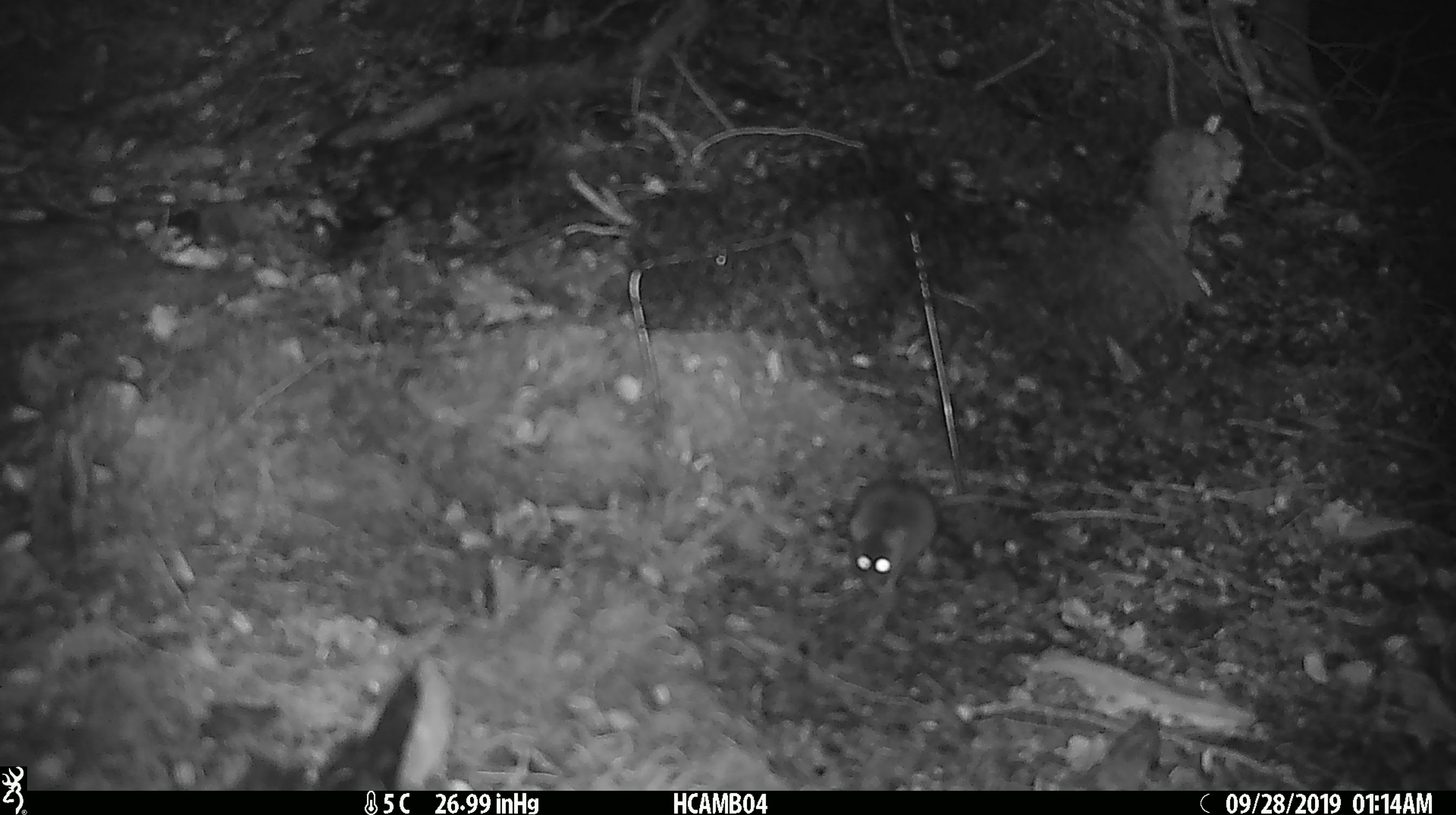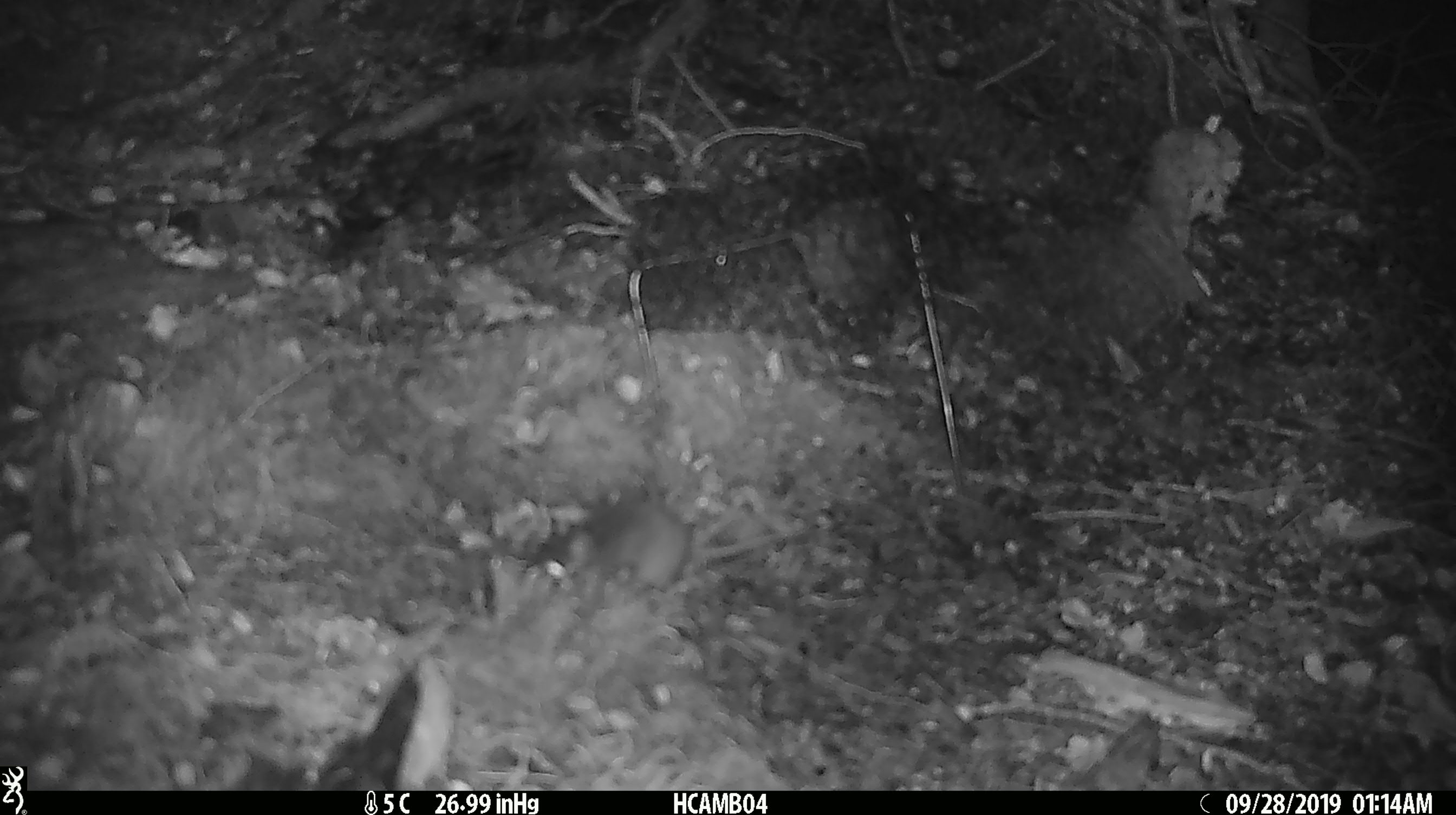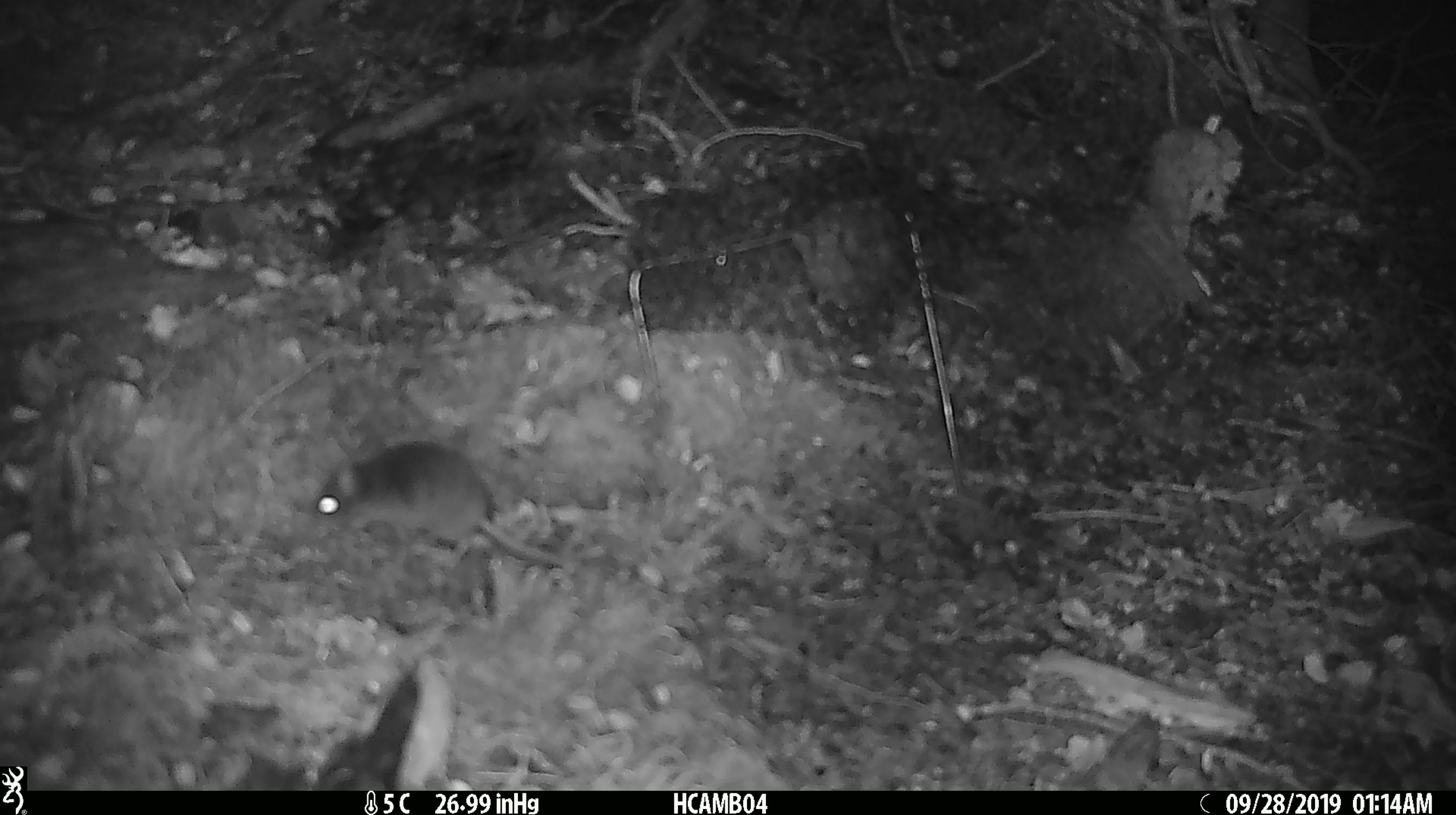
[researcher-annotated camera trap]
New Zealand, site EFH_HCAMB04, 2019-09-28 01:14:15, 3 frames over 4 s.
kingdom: Animalia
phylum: Chordata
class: Mammalia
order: Rodentia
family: Muridae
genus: Mus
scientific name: Mus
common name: mouse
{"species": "mouse (Mus)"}